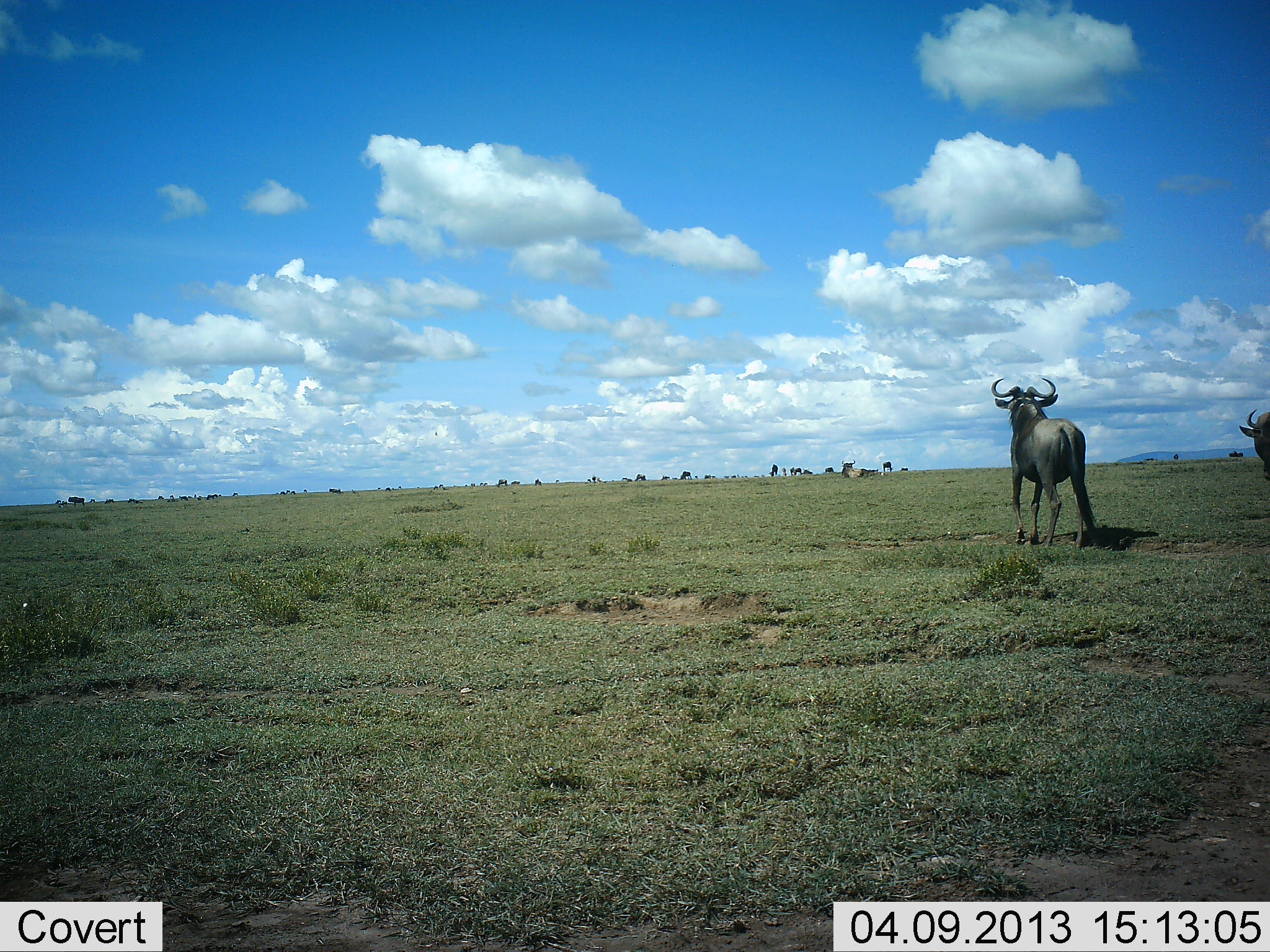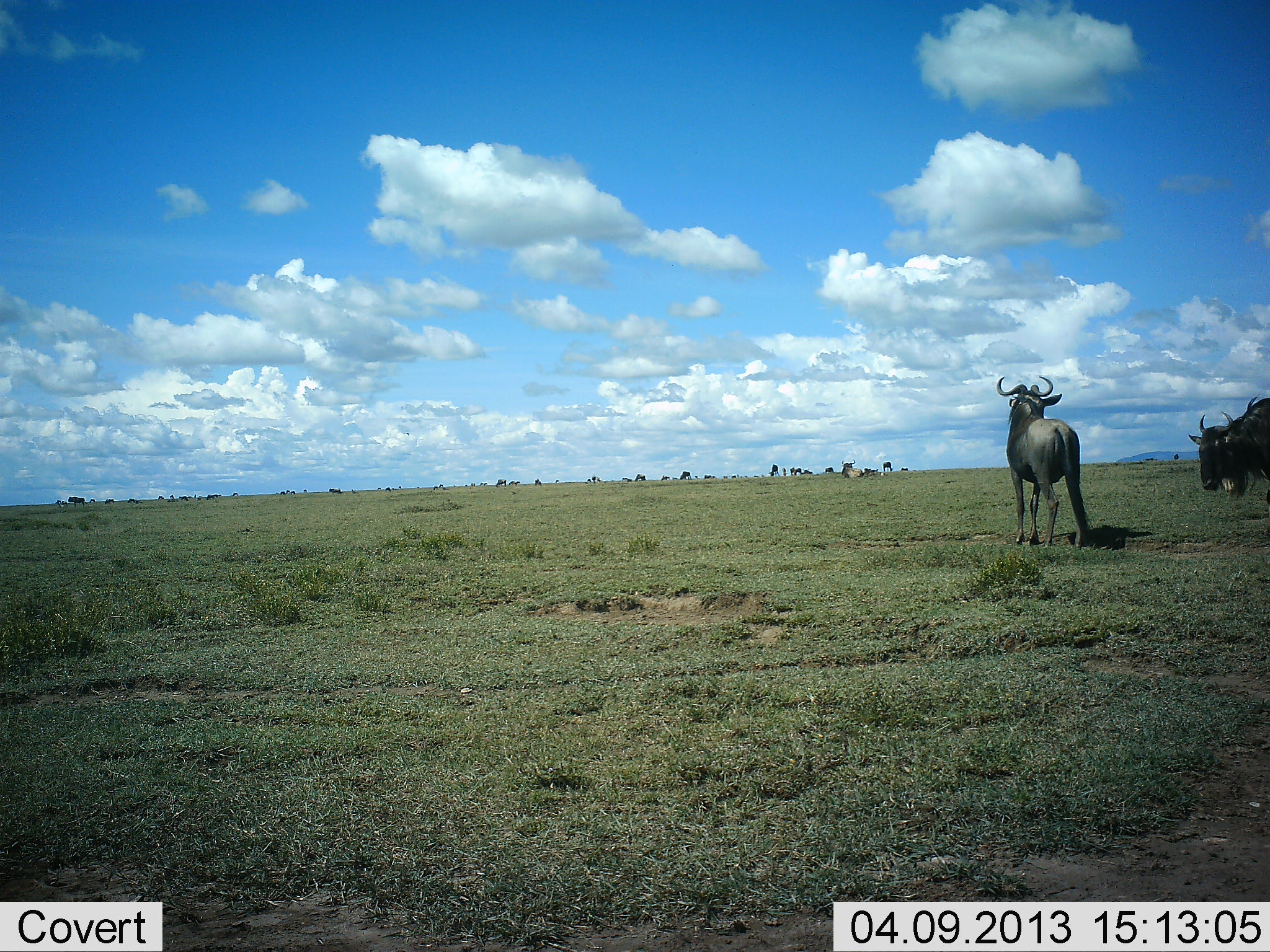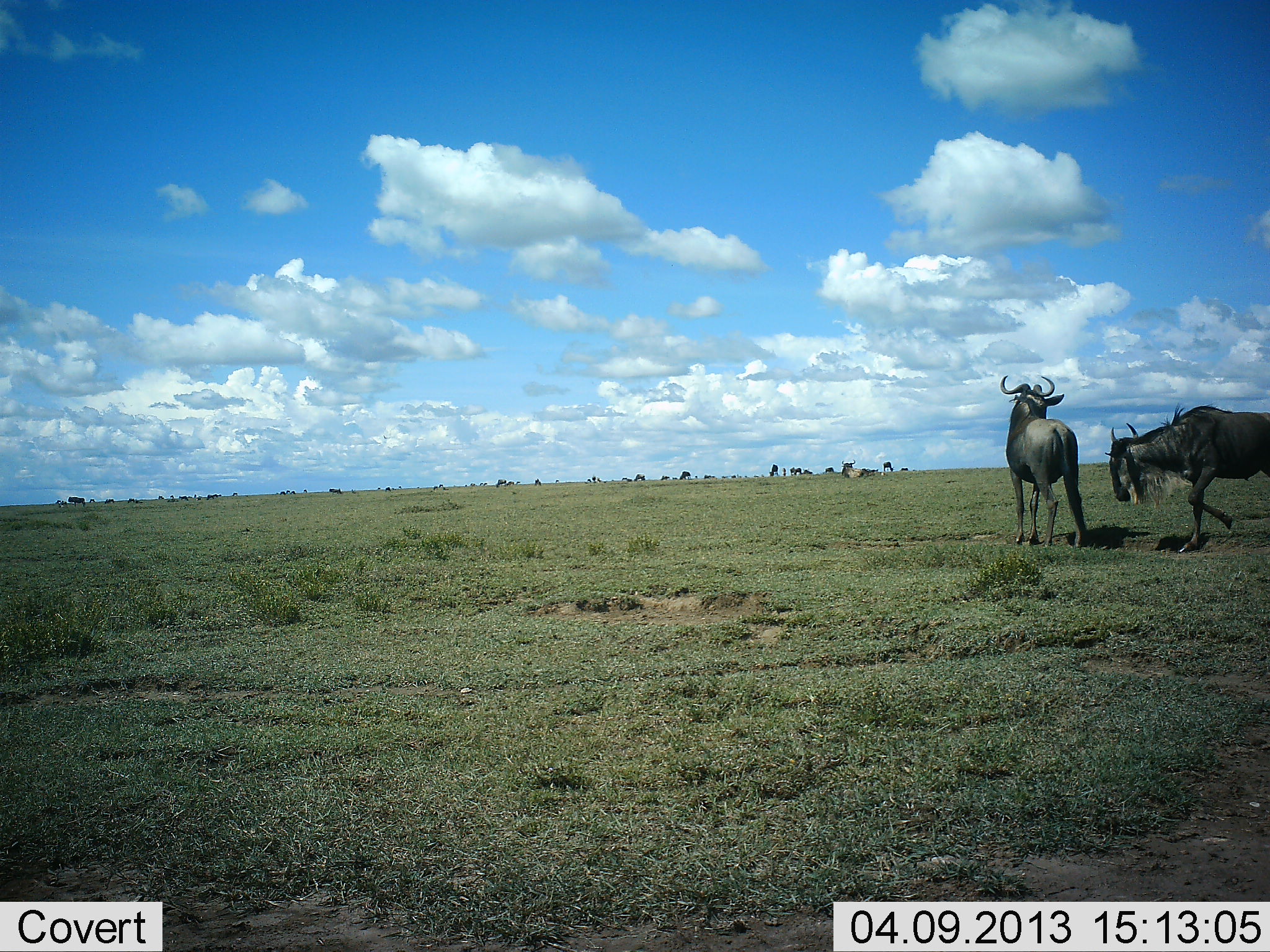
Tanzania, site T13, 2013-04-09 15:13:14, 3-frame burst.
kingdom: Animalia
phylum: Chordata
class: Mammalia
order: Artiodactyla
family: Bovidae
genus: Connochaetes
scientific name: Connochaetes taurinus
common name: blue wildebeest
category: wildebeest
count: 11-50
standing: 79%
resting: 29%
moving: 64%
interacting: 7%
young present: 0%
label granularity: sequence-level